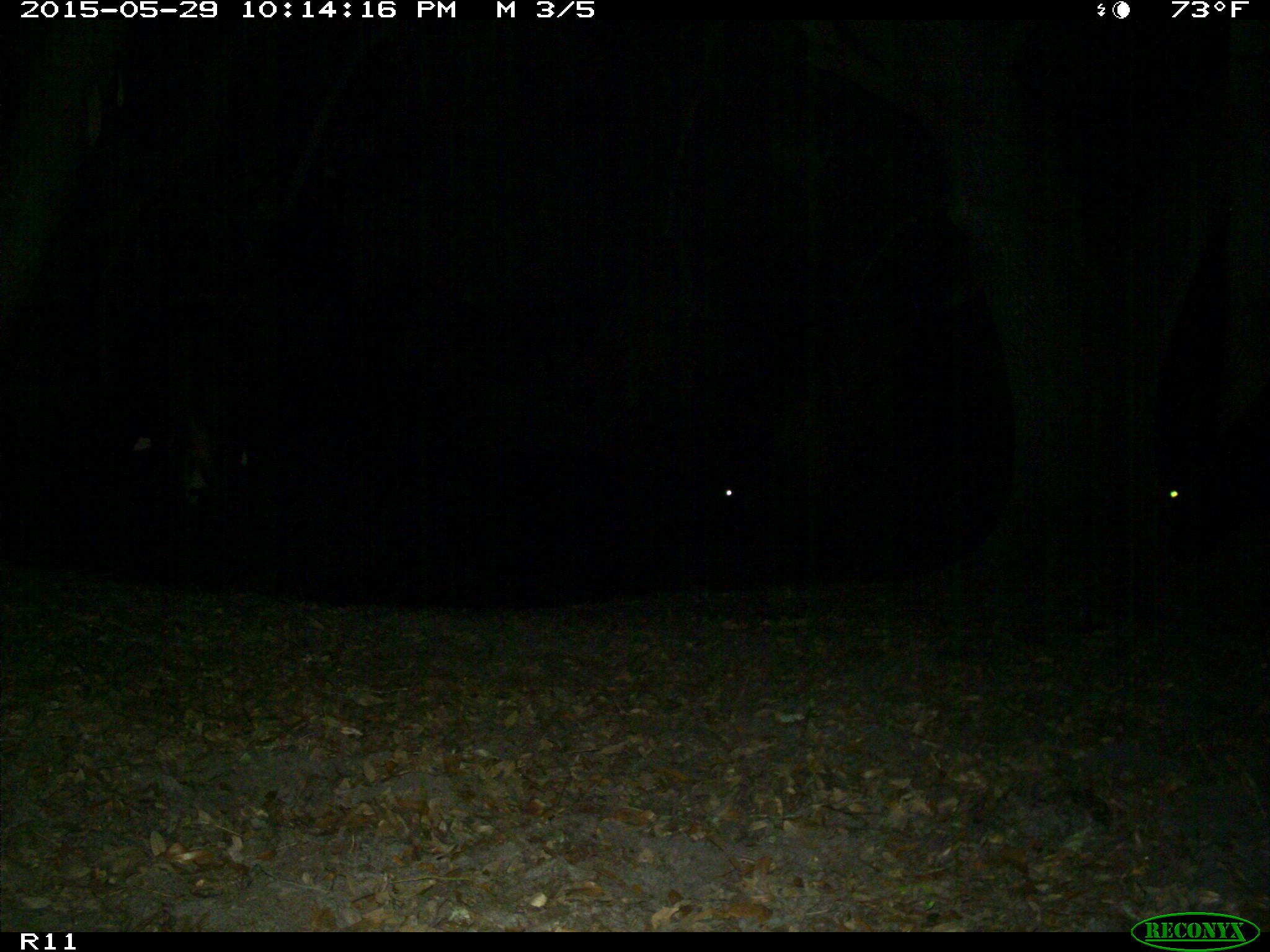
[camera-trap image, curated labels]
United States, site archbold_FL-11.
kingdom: Animalia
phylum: Chordata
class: Mammalia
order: Artiodactyla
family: Bovidae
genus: Bos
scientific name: Bos taurus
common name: domestic cow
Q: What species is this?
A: Bos taurus (domestic cow).